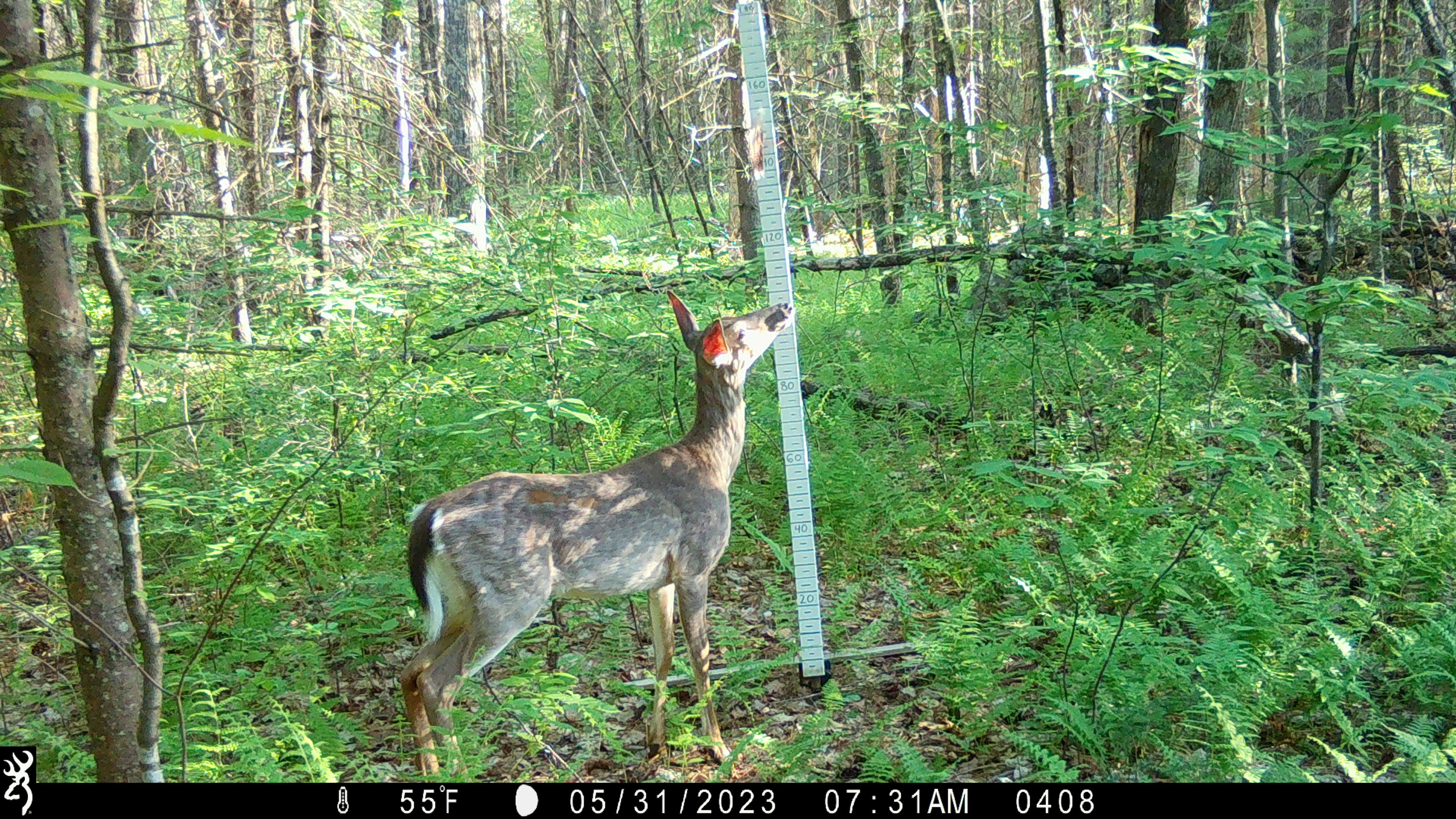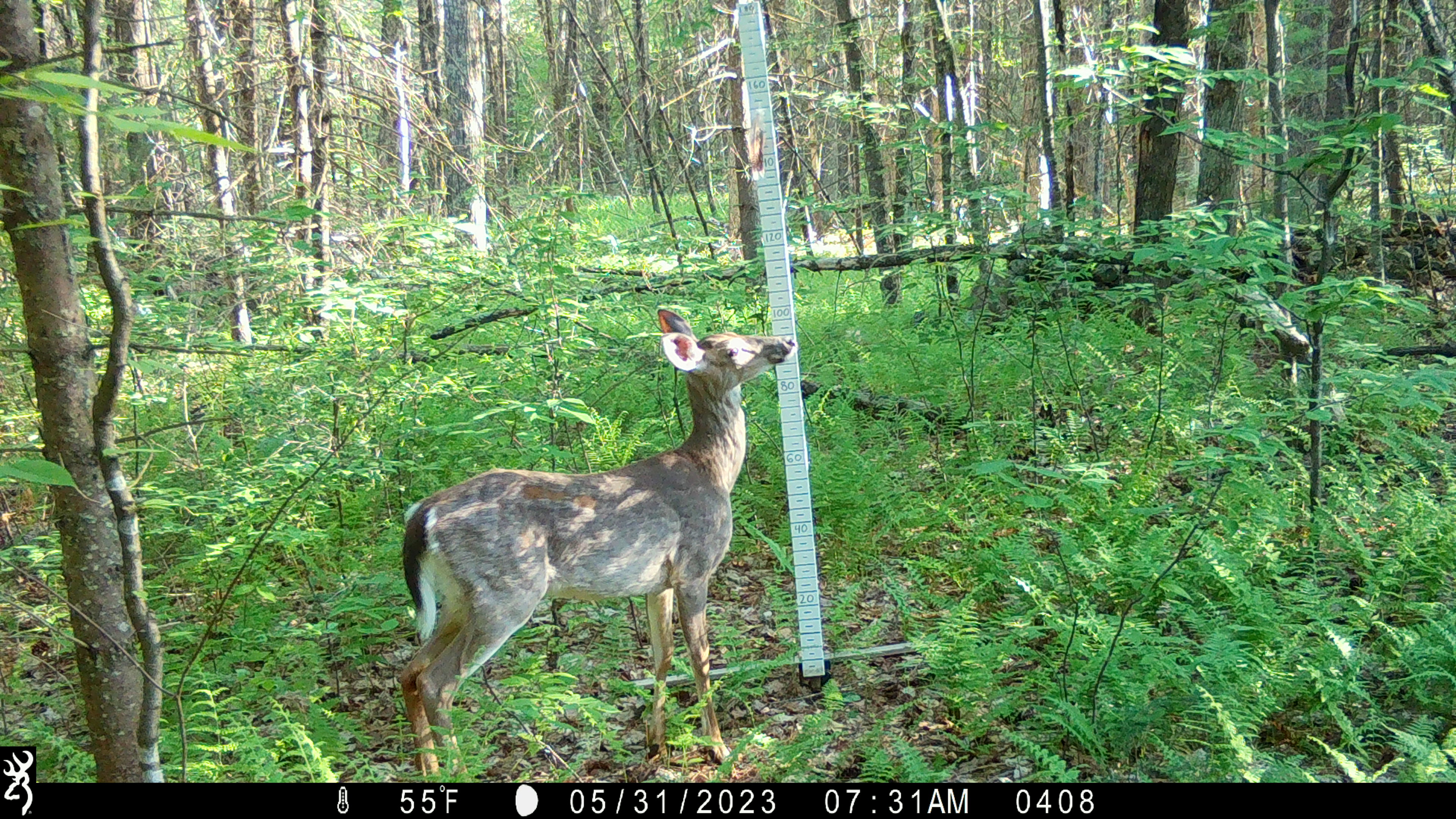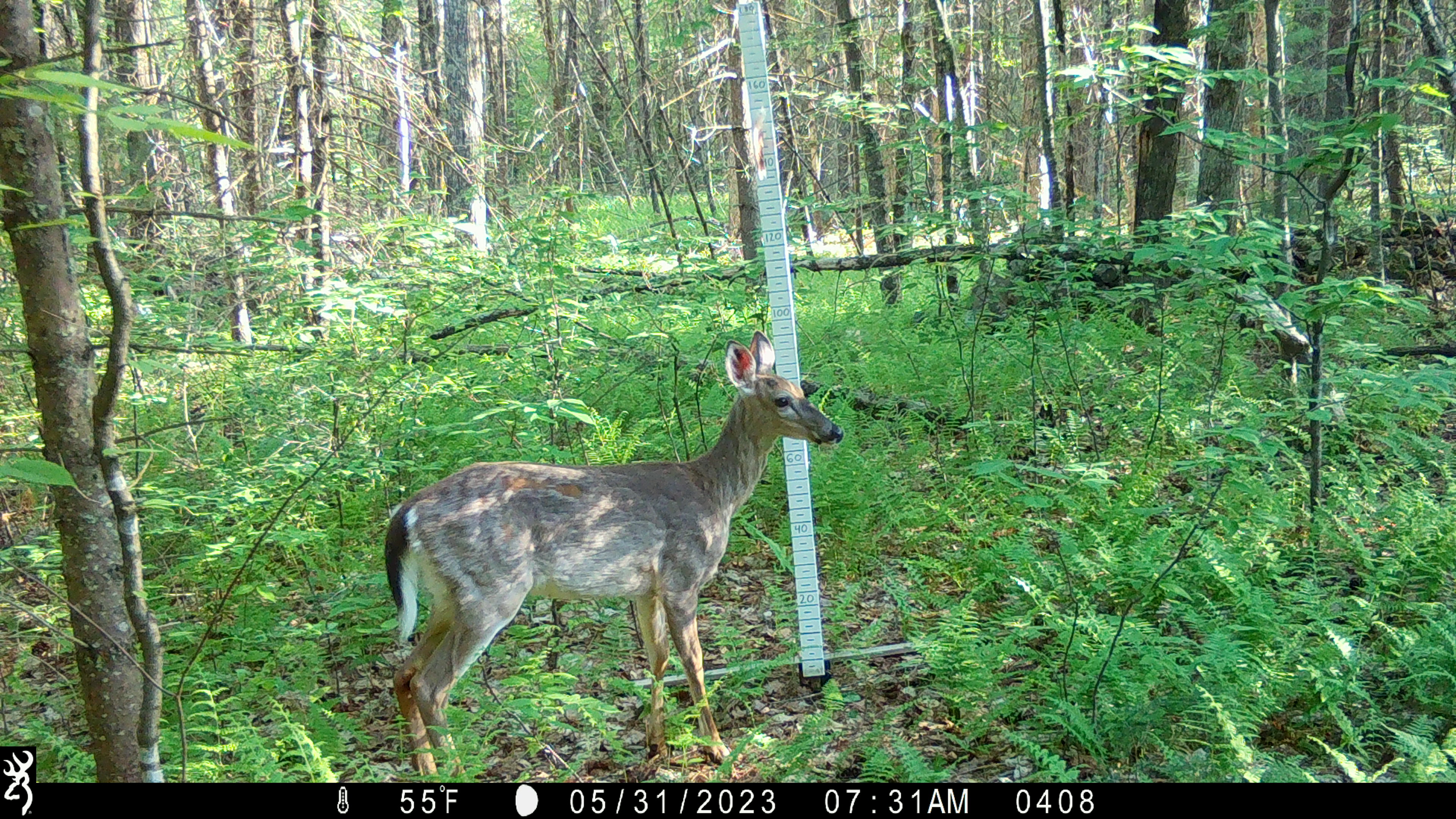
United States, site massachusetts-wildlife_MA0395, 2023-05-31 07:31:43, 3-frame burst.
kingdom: Animalia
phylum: Chordata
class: Mammalia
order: Artiodactyla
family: Cervidae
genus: Odocoileus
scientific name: Odocoileus virginianus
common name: white-tailed deer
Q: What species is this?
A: White-tailed deer (Odocoileus virginianus).